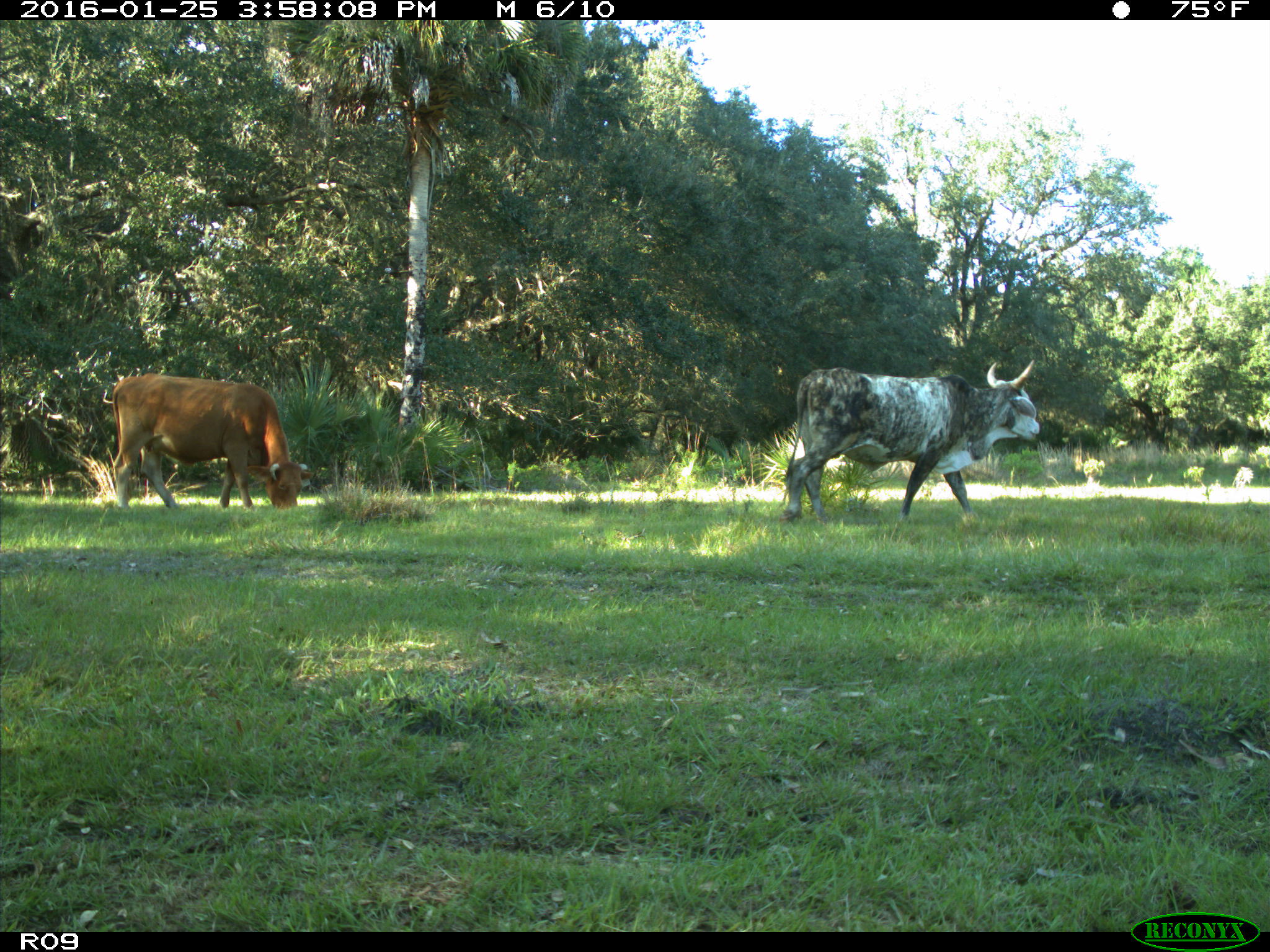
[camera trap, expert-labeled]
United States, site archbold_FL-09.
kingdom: Animalia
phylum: Chordata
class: Mammalia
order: Artiodactyla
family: Bovidae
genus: Bos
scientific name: Bos taurus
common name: domestic cow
Bos taurus (domestic cow).